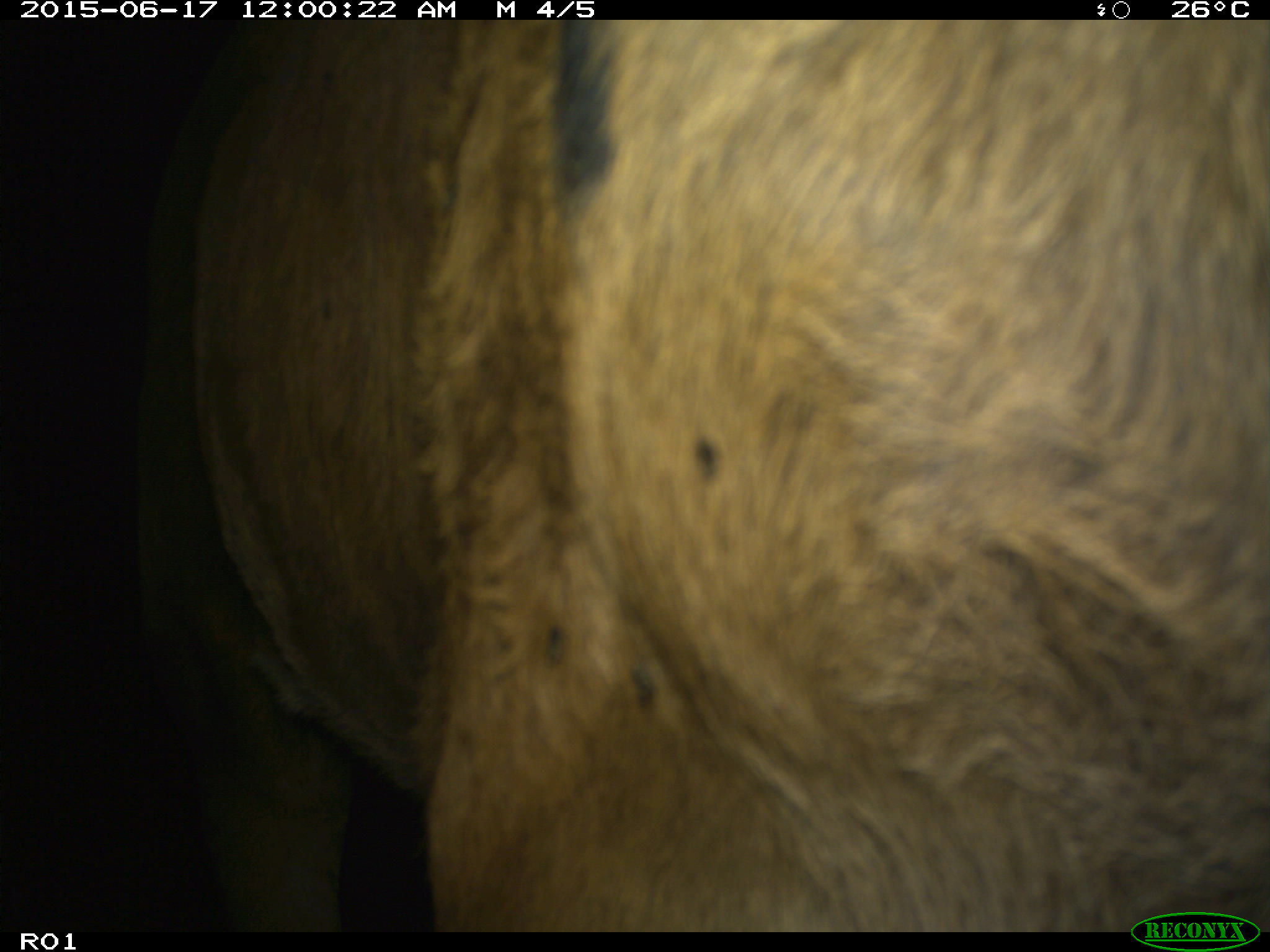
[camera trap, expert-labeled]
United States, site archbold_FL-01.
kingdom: Animalia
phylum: Chordata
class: Mammalia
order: Artiodactyla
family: Bovidae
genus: Bos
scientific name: Bos taurus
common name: domestic cow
Bos taurus (domestic cow).